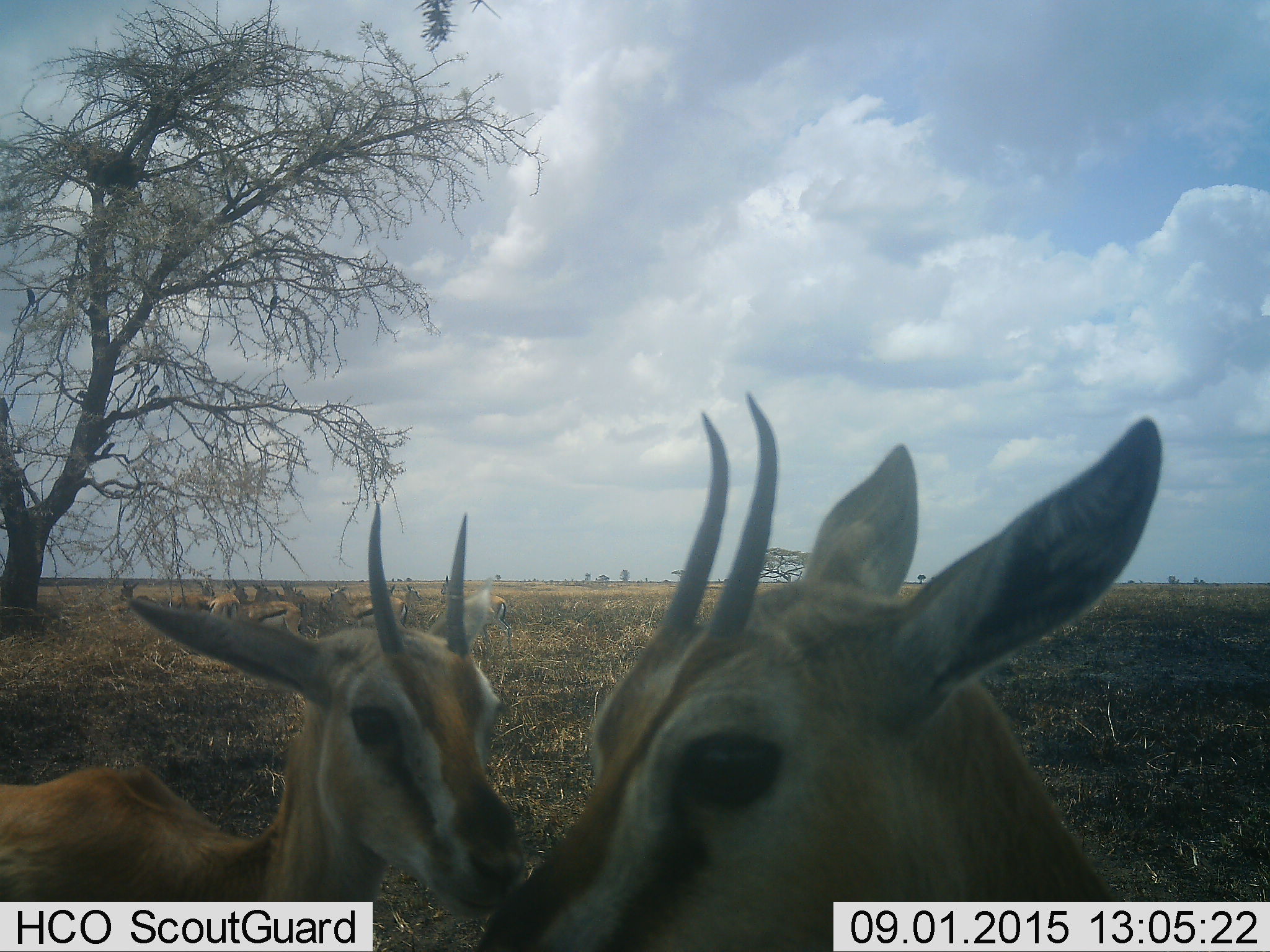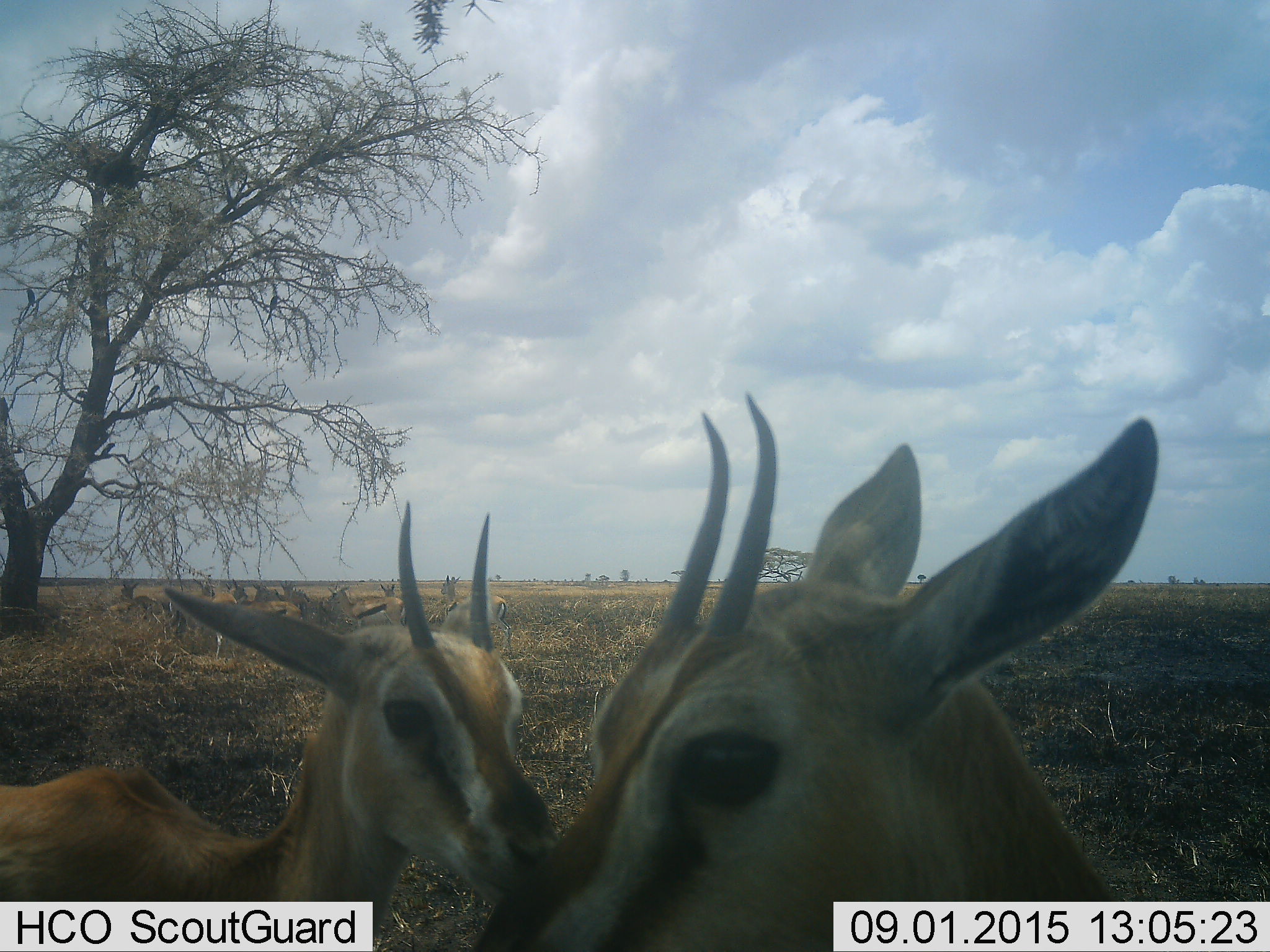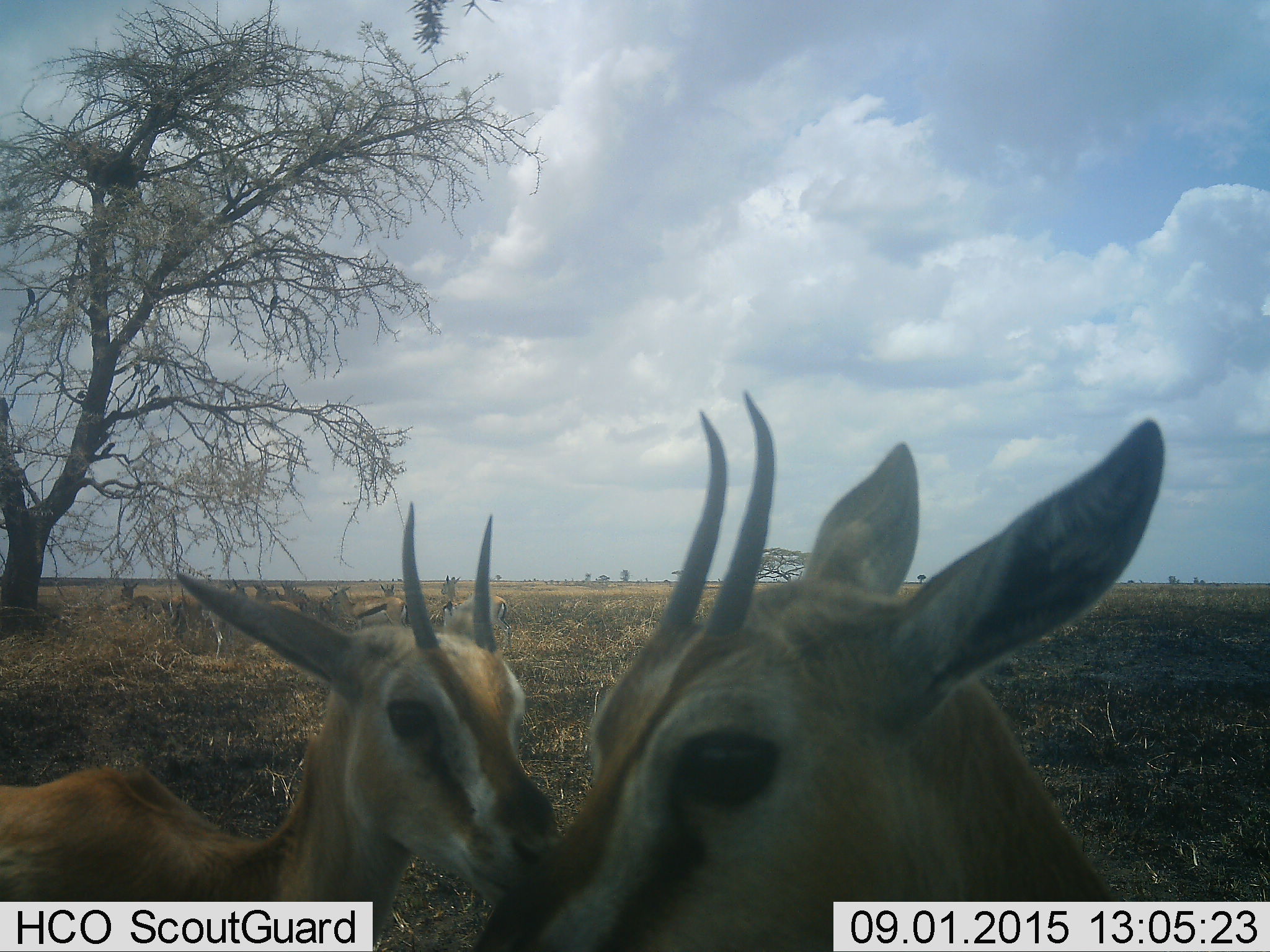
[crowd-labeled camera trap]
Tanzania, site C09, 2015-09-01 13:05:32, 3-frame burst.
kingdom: Animalia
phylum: Chordata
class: Mammalia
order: Artiodactyla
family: Bovidae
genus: Eudorcas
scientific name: Eudorcas thomsonii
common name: thomson's gazelle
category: gazellethomsons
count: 11-50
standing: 100%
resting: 15%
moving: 8%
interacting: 38%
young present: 15%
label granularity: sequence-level